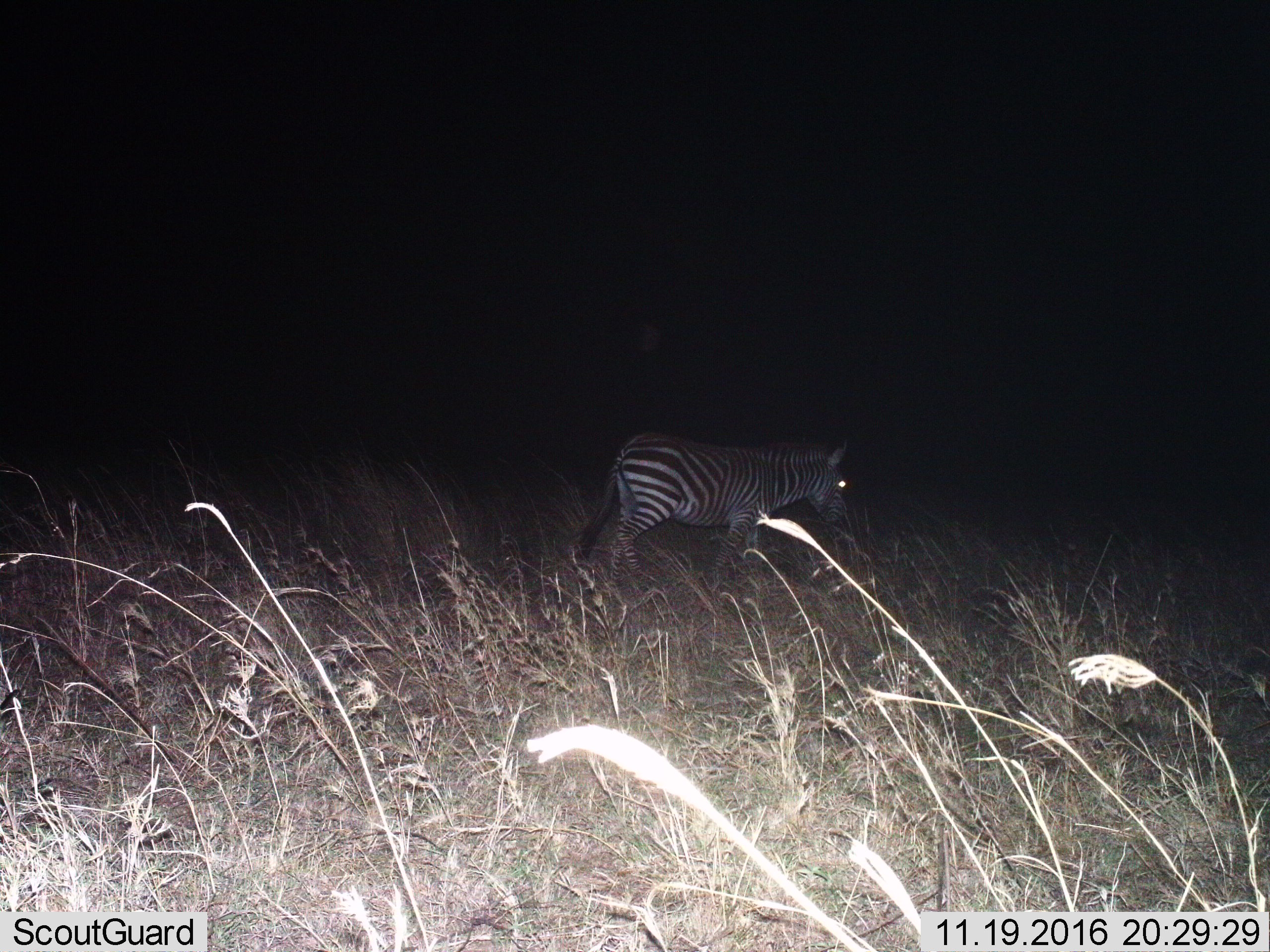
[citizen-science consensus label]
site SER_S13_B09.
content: unidentified animal